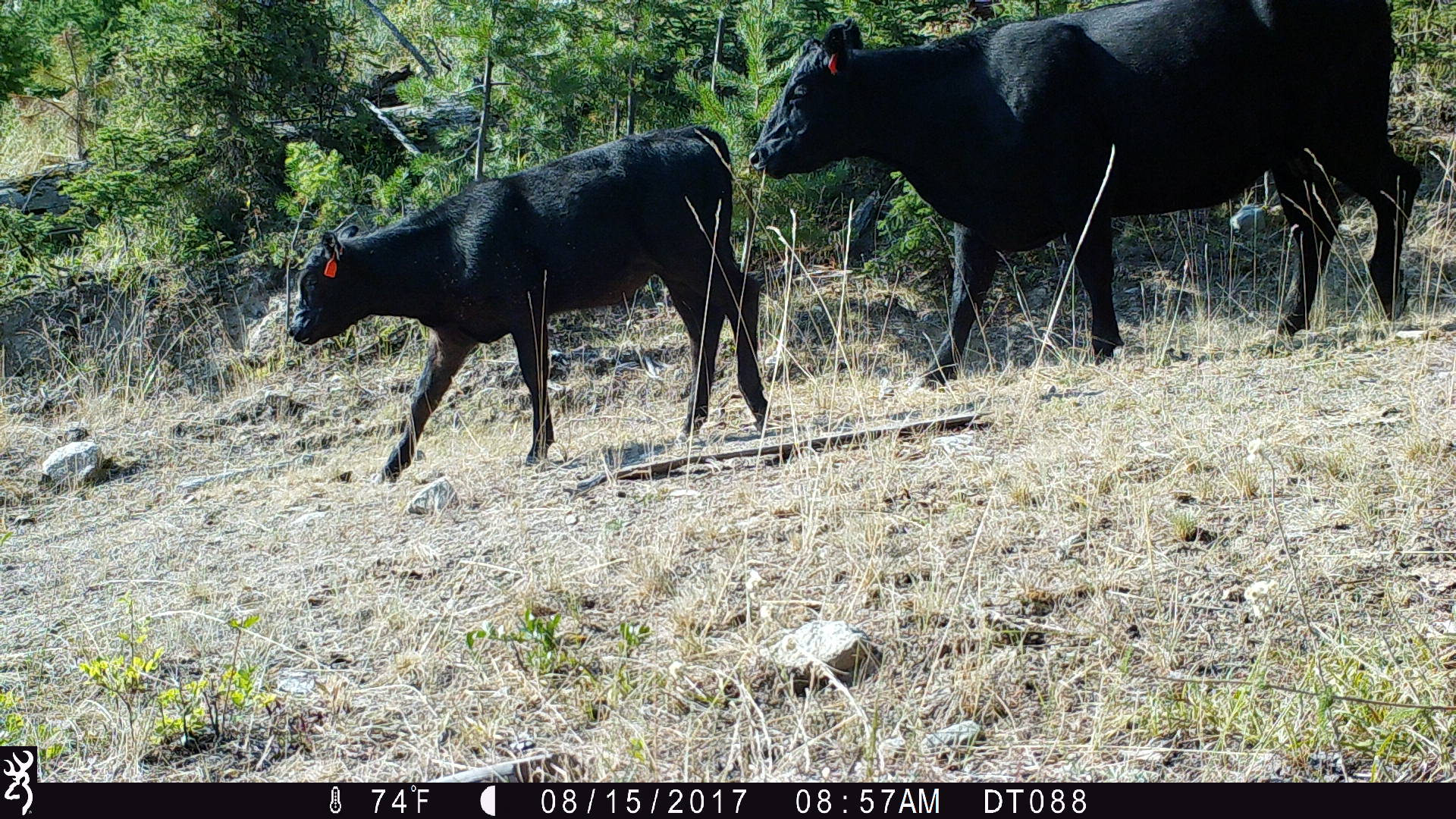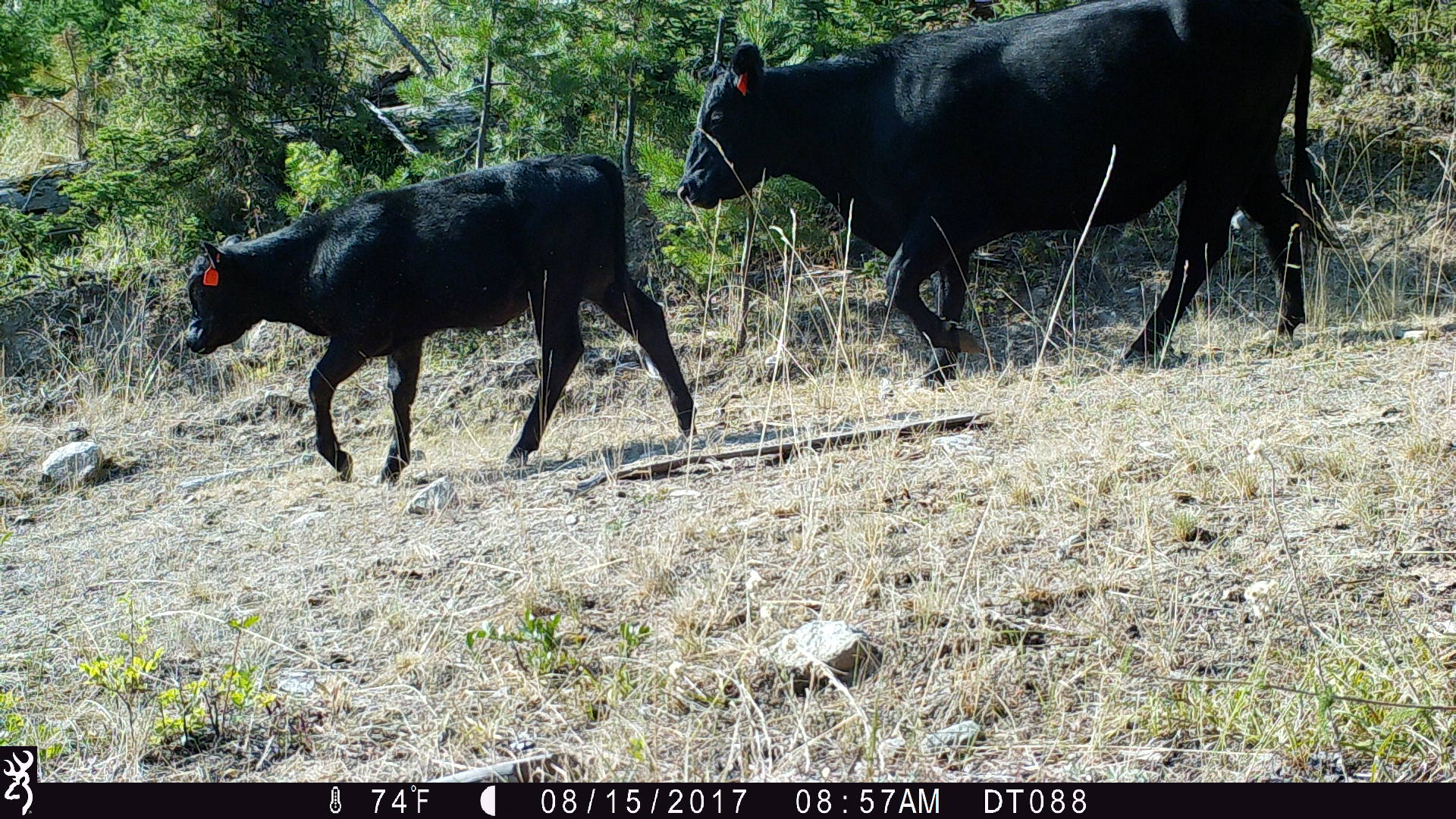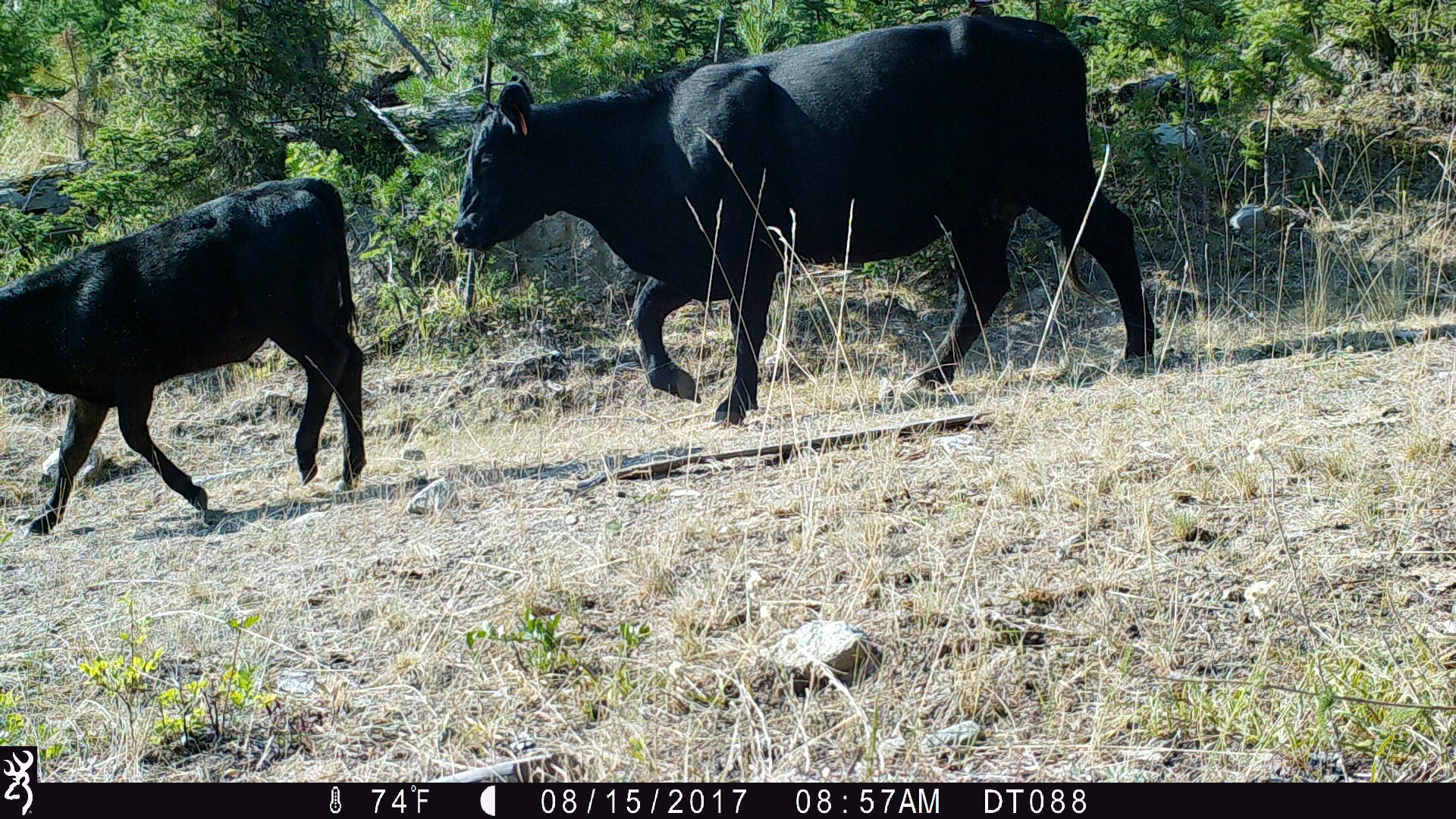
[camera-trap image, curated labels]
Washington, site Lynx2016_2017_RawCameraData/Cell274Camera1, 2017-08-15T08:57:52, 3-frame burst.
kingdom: Animalia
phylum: Chordata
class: Mammalia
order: Artiodactyla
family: Bovidae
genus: Bos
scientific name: Bos taurus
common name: domestic cattle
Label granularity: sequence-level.